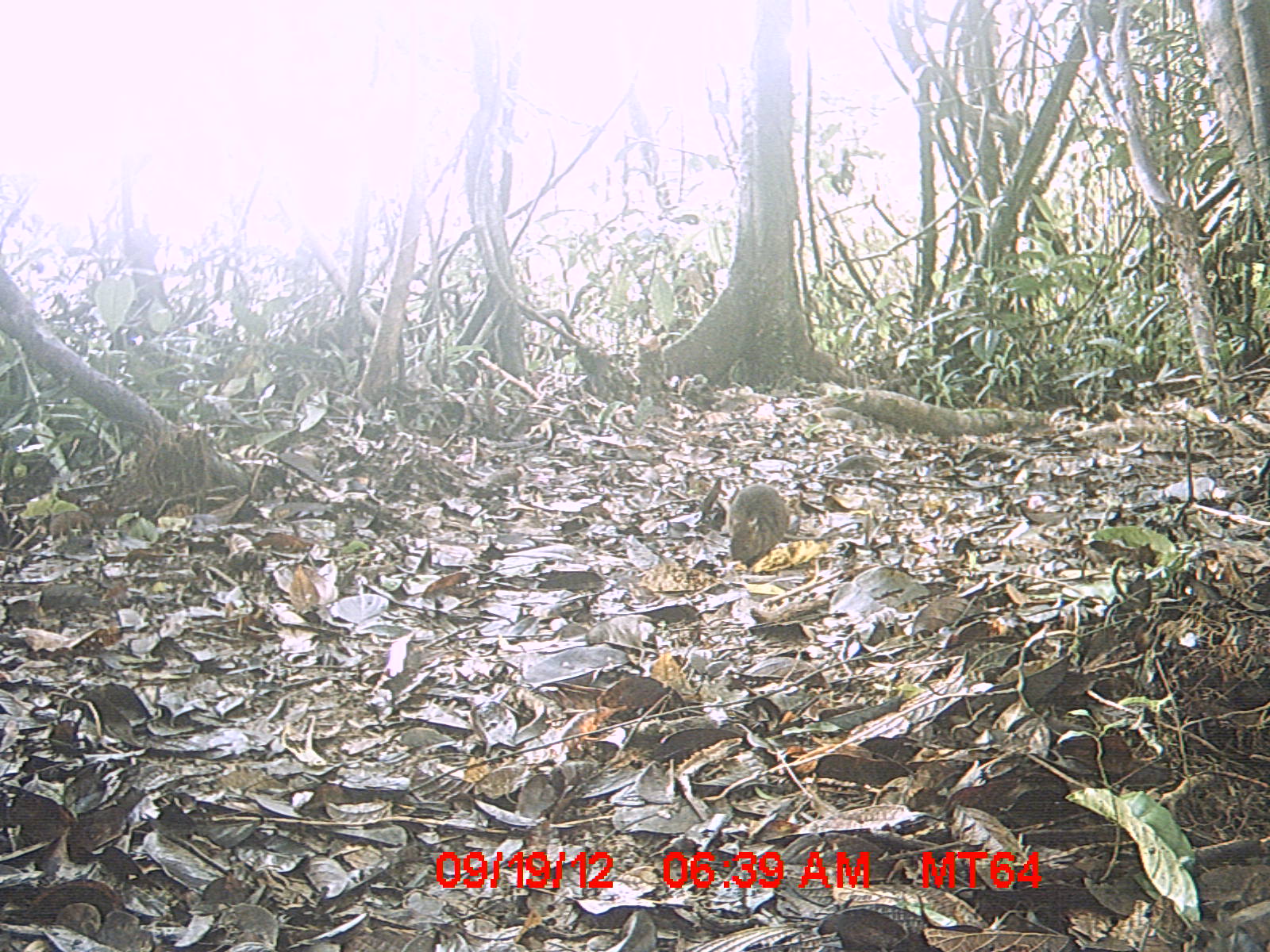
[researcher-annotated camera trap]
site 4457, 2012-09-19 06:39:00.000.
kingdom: Animalia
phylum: Chordata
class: Mammalia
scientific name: Mammalia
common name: mammals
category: small mammal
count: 1